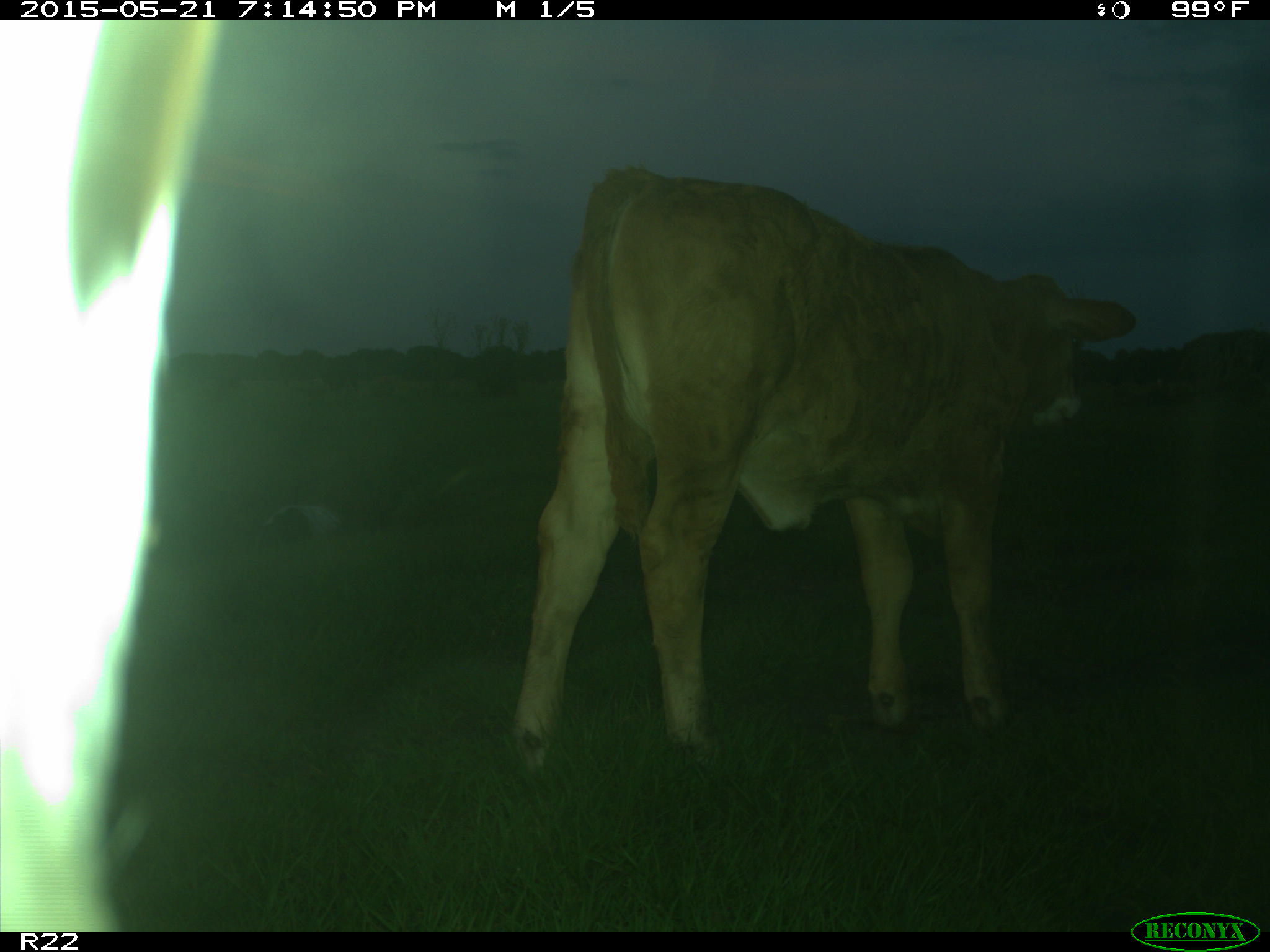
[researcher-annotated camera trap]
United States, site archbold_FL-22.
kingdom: Animalia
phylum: Chordata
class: Mammalia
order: Artiodactyla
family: Bovidae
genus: Bos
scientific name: Bos taurus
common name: domestic cow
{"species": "Bos taurus (domestic cow)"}